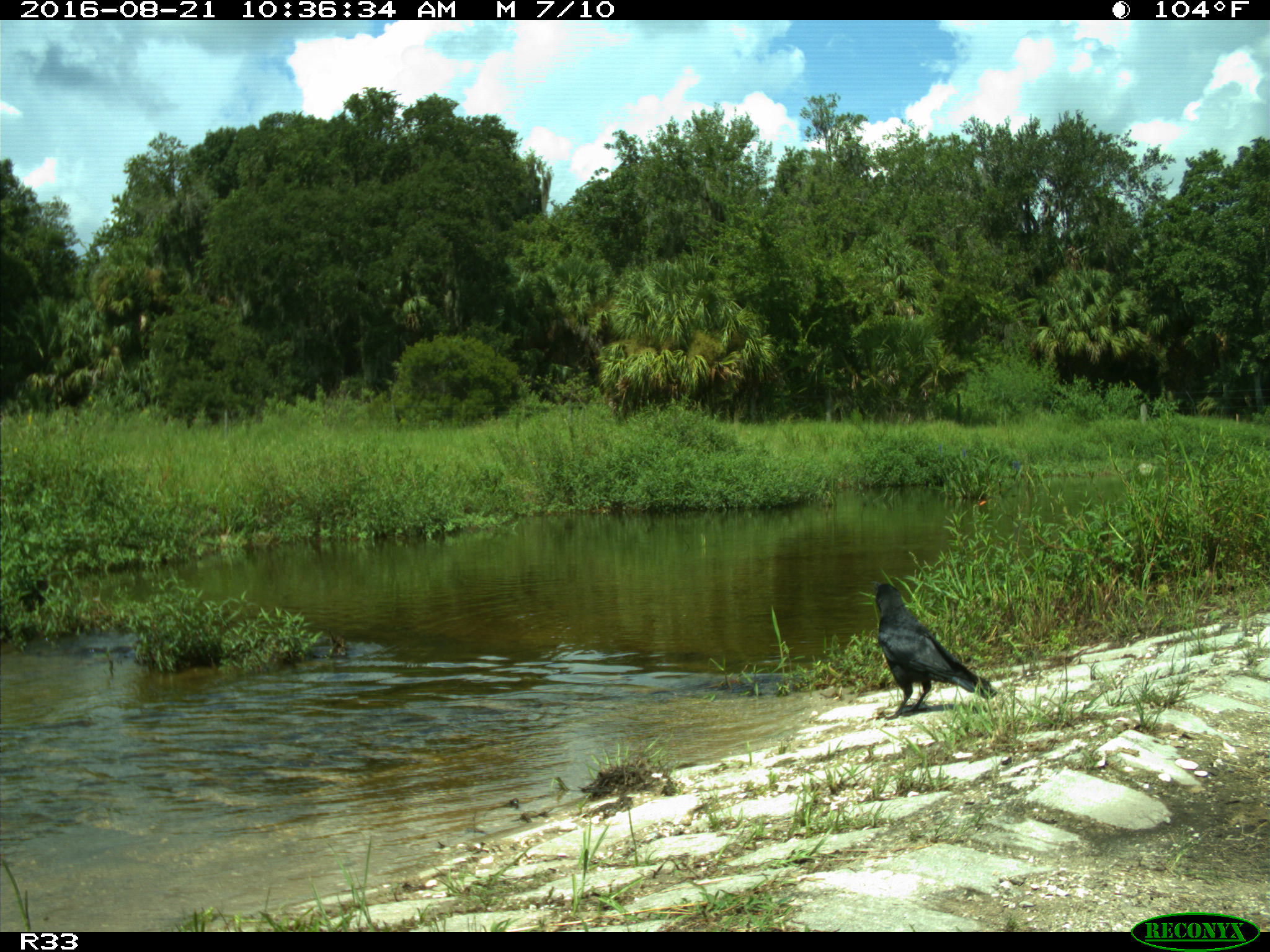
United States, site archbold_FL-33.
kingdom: Animalia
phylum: Chordata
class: Aves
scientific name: Aves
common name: birds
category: unidentified bird